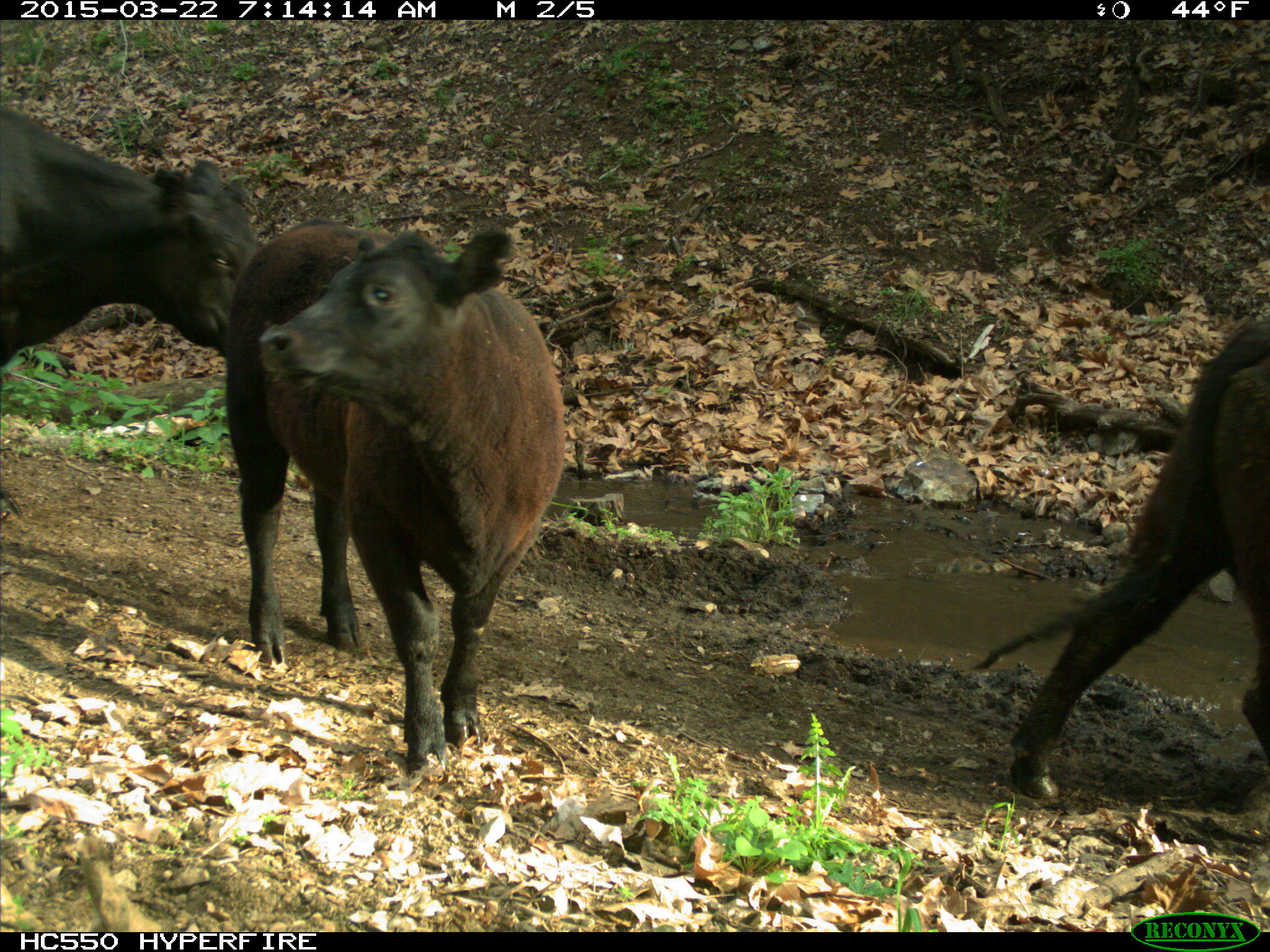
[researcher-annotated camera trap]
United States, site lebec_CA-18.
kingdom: Animalia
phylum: Chordata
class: Mammalia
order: Artiodactyla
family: Bovidae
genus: Bos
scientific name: Bos taurus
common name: domestic cow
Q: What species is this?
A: Bos taurus (domestic cow).